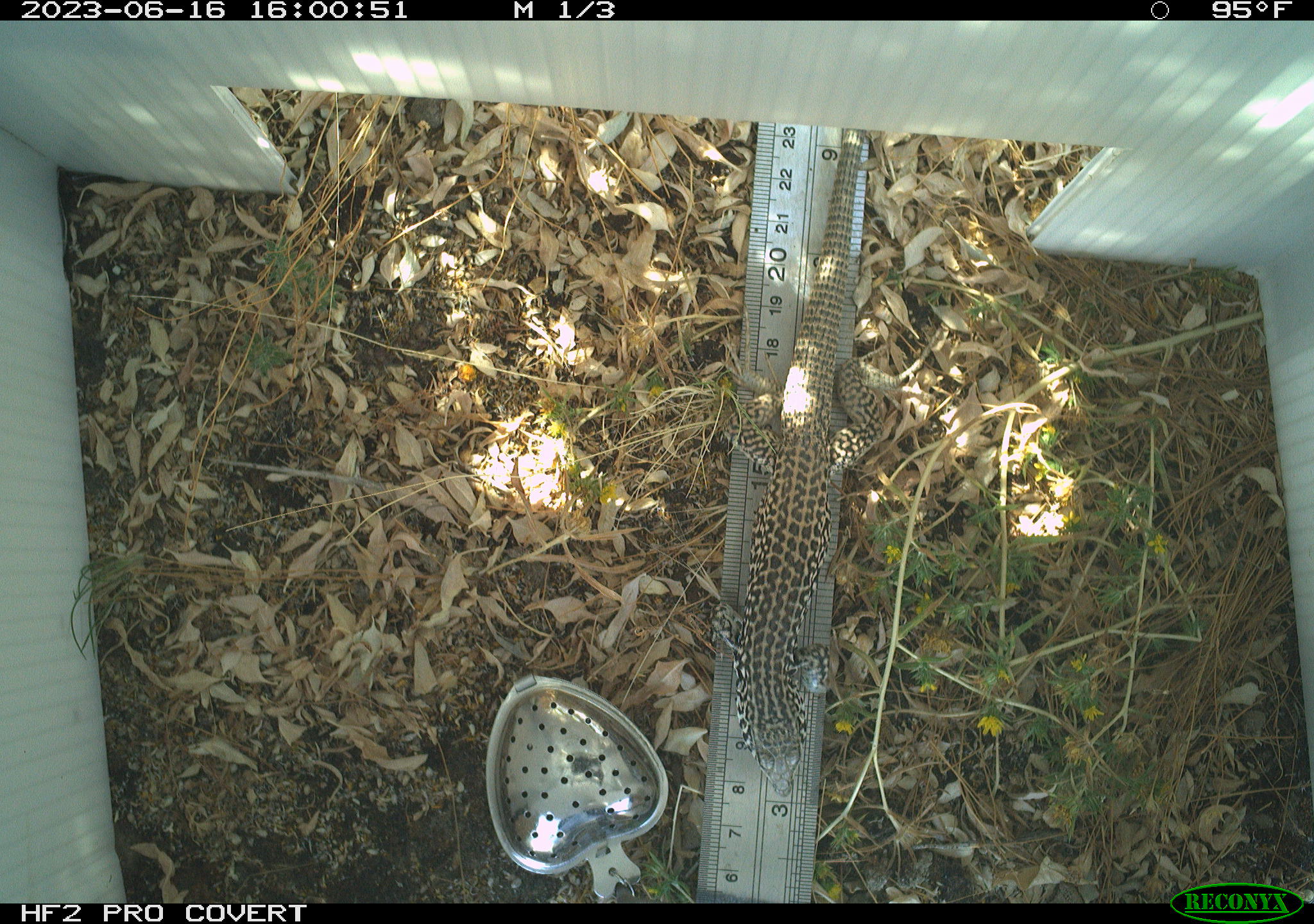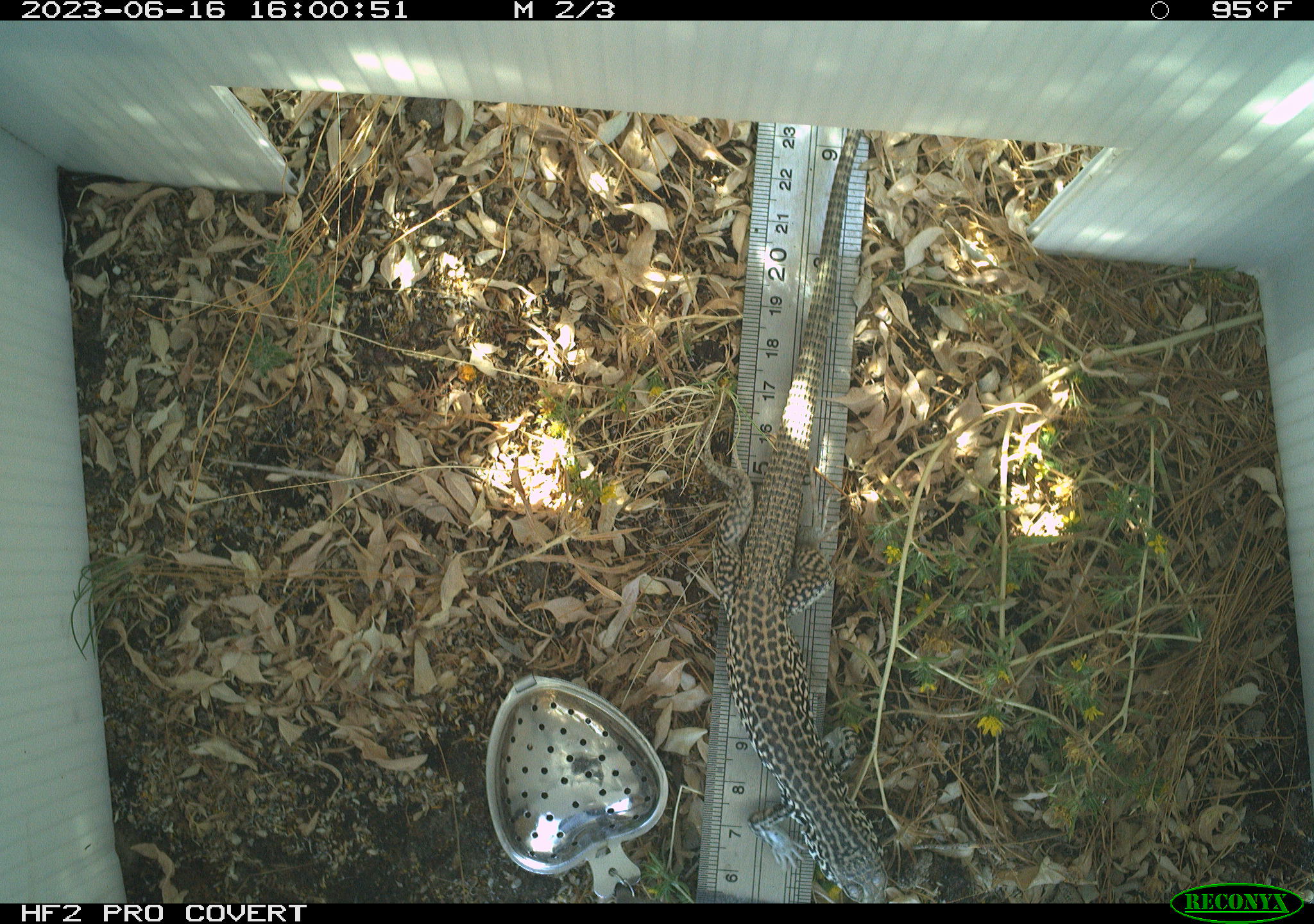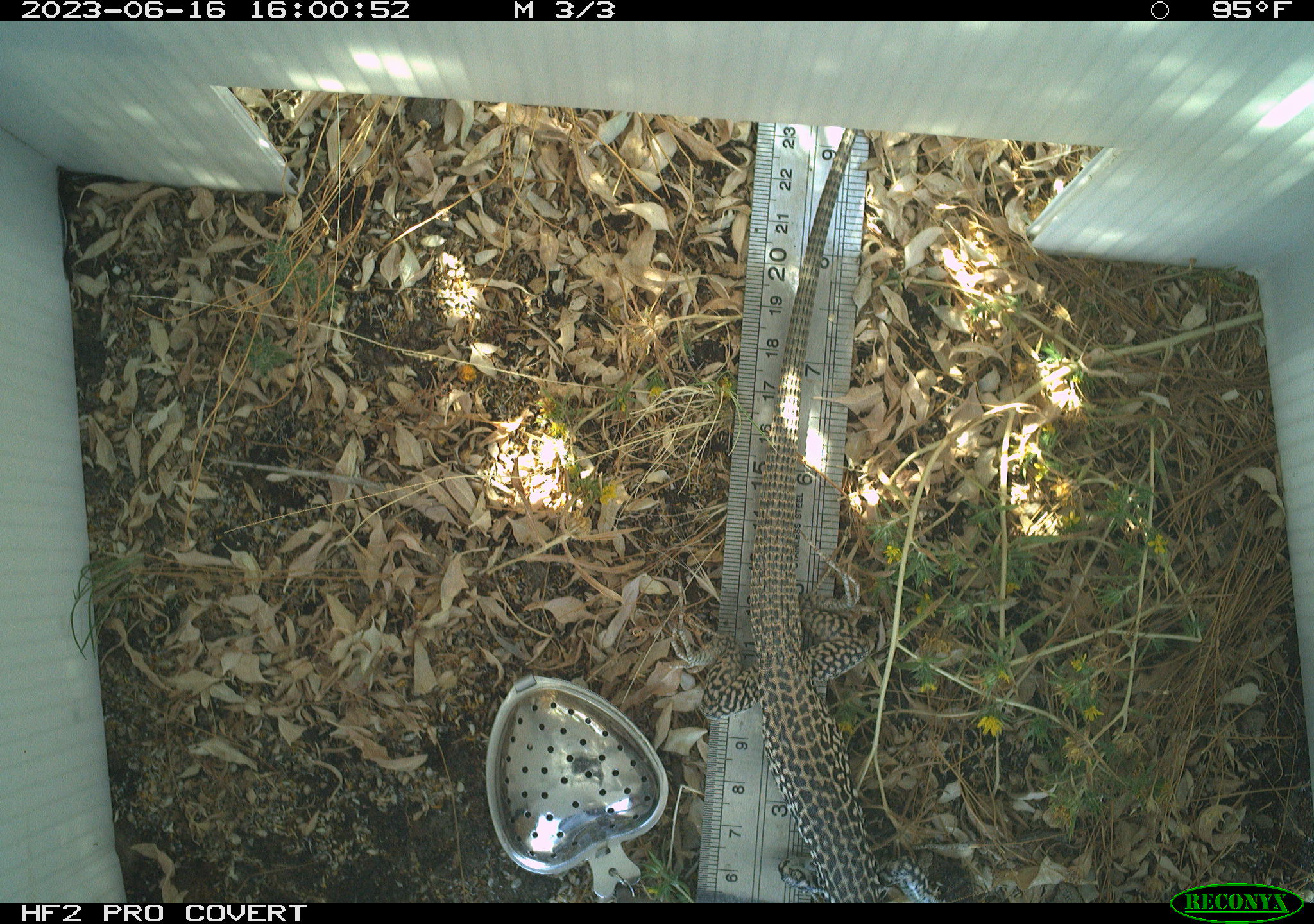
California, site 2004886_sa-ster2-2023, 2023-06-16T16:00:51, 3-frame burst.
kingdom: Animalia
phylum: Chordata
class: Reptilia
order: Squamata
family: Teiidae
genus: Aspidoscelis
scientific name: Aspidoscelis tigris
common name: western whiptail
Western whiptail (Aspidoscelis tigris).